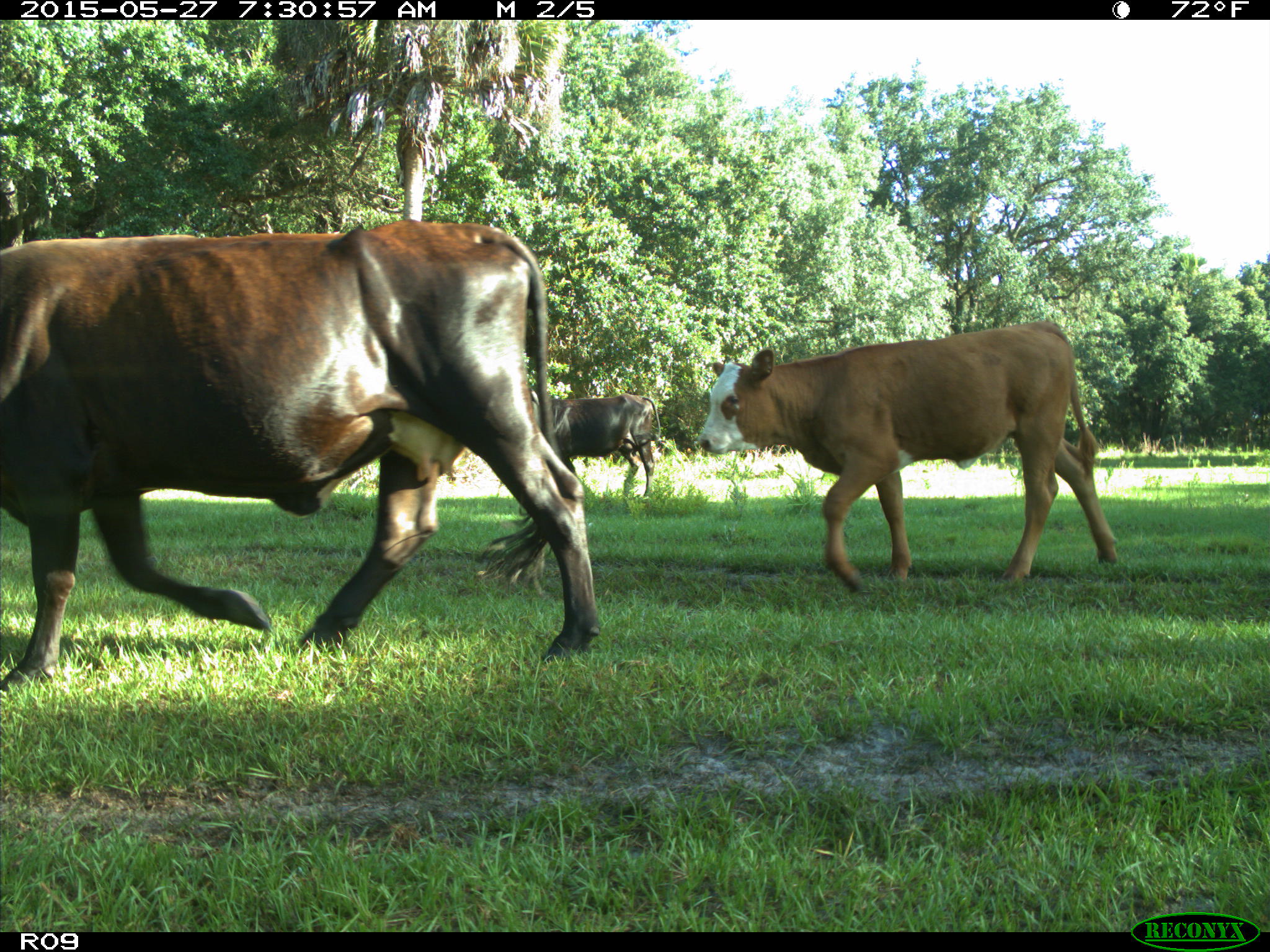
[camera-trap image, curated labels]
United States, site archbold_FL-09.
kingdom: Animalia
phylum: Chordata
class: Mammalia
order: Artiodactyla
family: Bovidae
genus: Bos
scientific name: Bos taurus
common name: domestic cow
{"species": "Bos taurus (domestic cow)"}